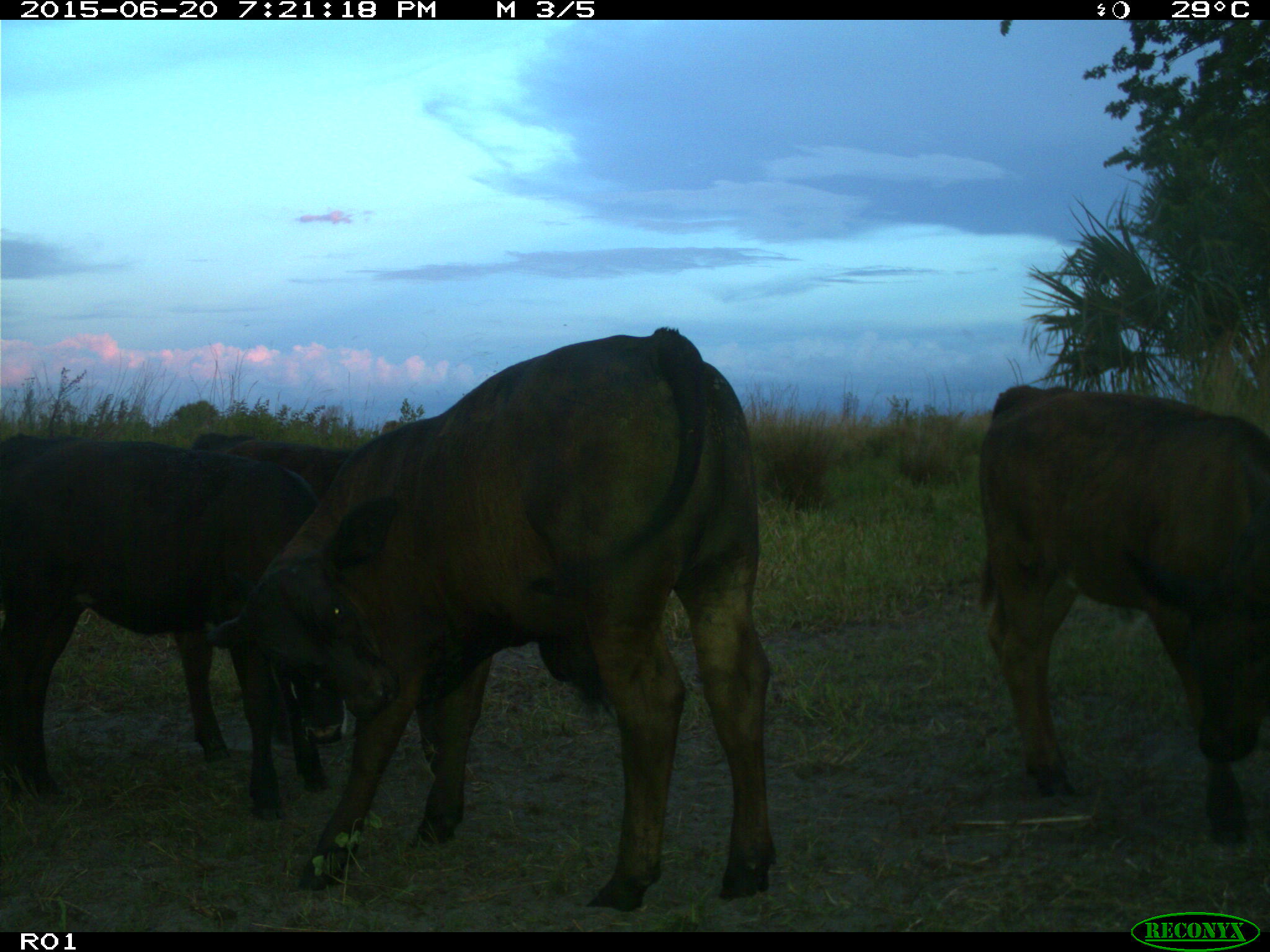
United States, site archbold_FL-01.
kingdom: Animalia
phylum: Chordata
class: Mammalia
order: Artiodactyla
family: Bovidae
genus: Bos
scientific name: Bos taurus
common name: domestic cow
Bos taurus (domestic cow).